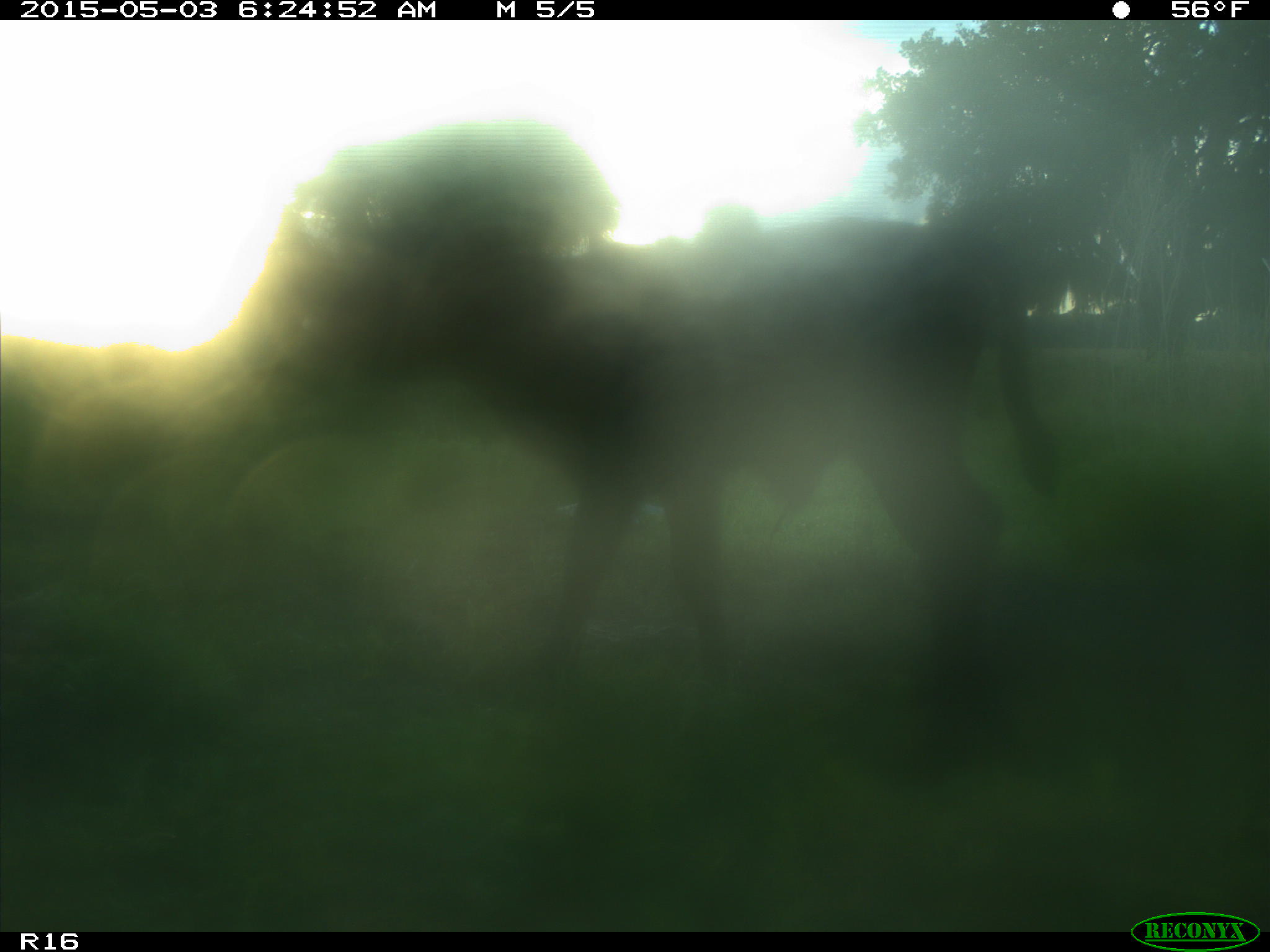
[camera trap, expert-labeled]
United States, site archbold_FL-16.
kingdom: Animalia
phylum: Chordata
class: Mammalia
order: Artiodactyla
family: Bovidae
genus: Bos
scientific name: Bos taurus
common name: domestic cow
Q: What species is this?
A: Bos taurus (domestic cow).